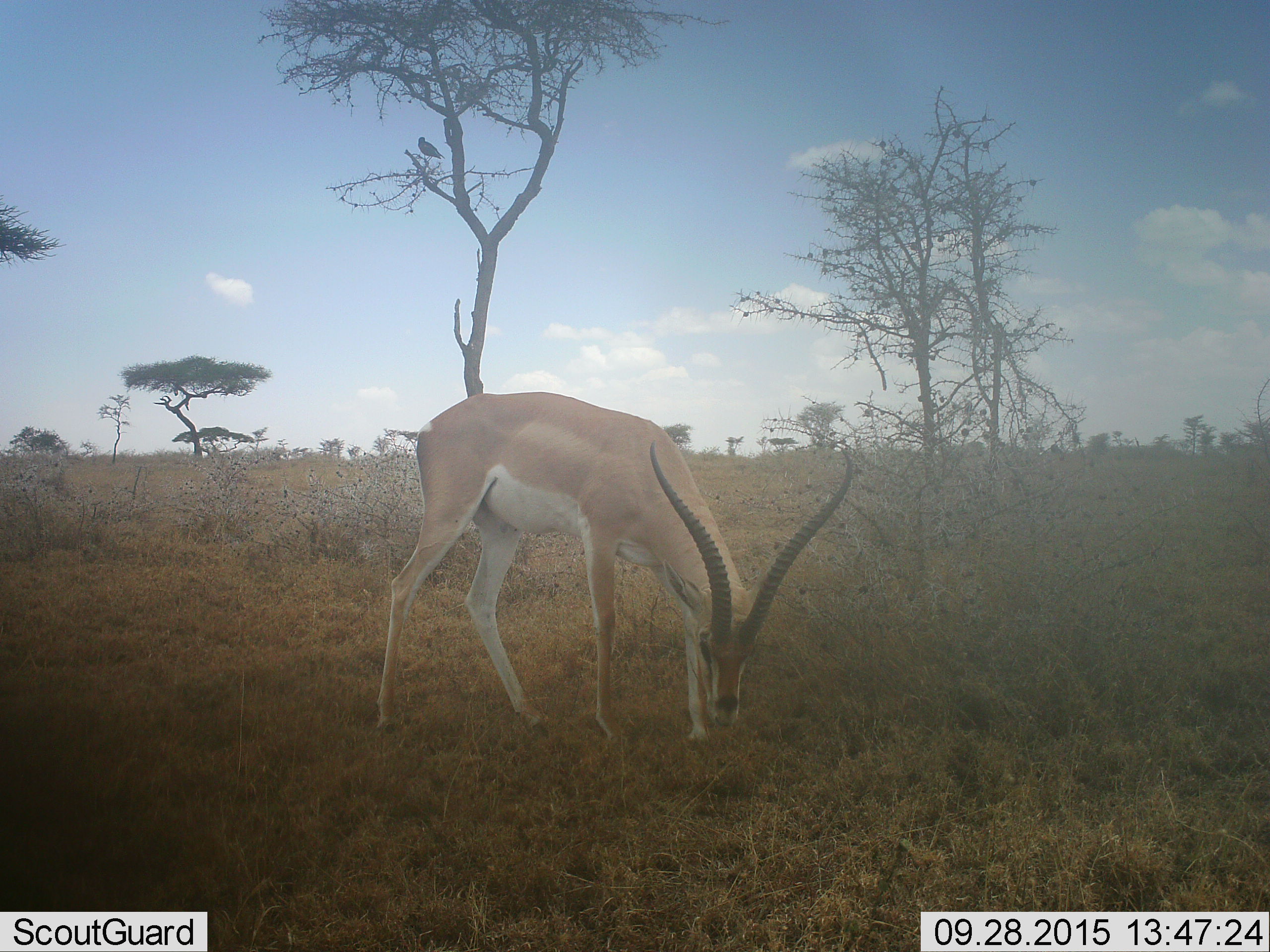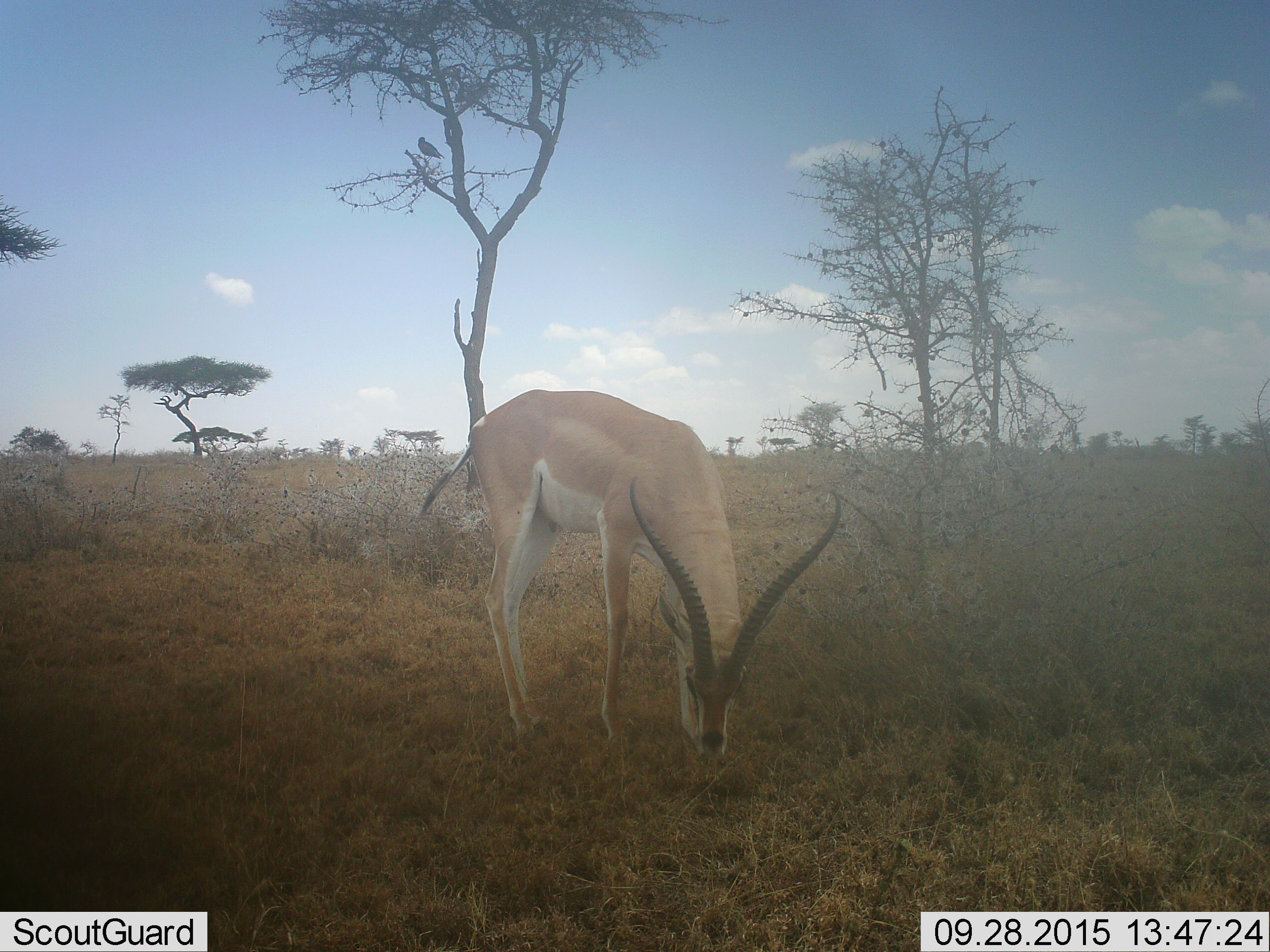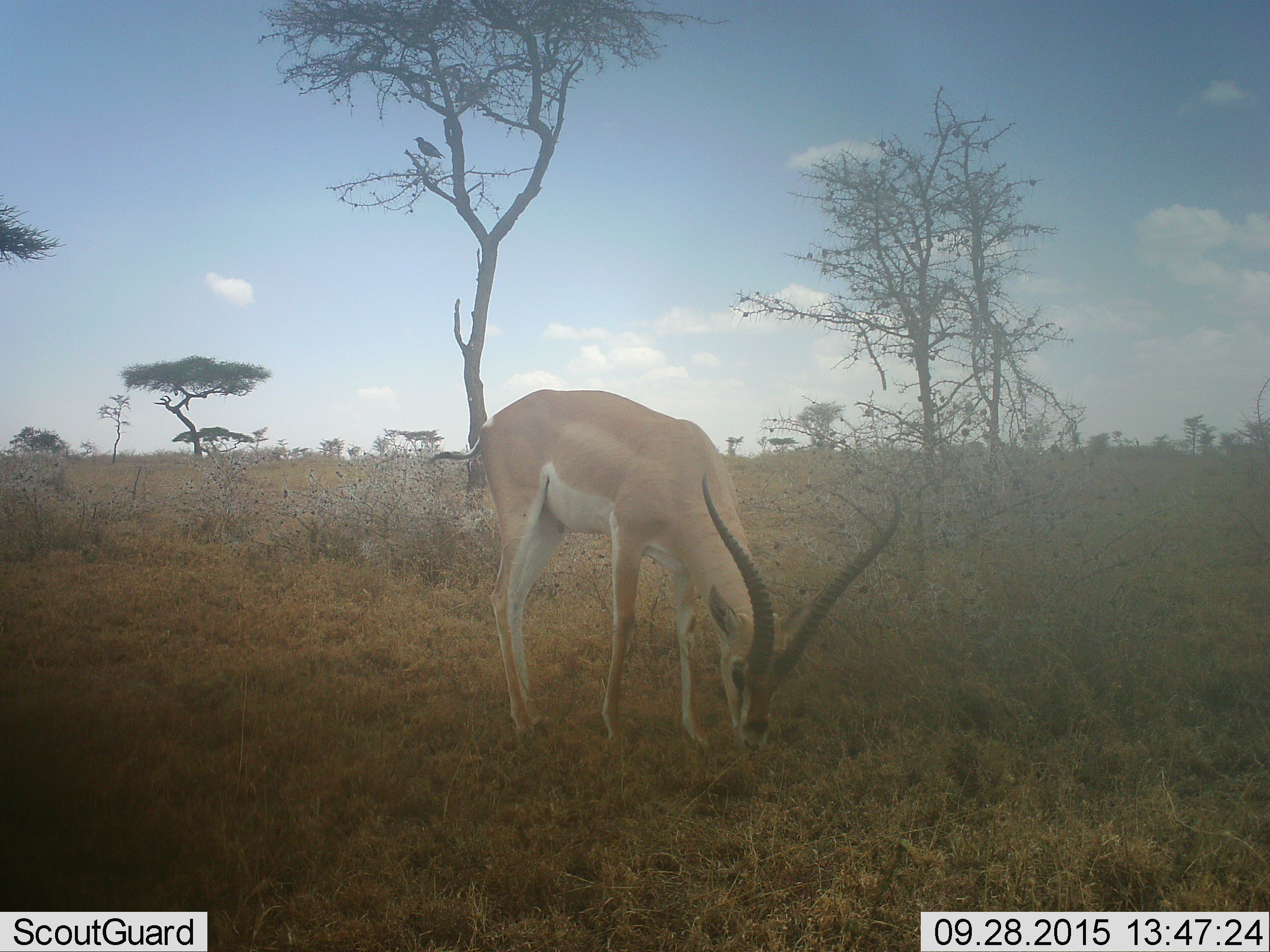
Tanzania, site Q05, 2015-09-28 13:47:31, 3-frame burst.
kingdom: Animalia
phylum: Chordata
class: Mammalia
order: Artiodactyla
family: Bovidae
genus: Nanger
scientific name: Nanger granti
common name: grant's gazelle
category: gazellegrants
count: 1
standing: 22%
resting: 0%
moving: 11%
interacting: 0%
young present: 0%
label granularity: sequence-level